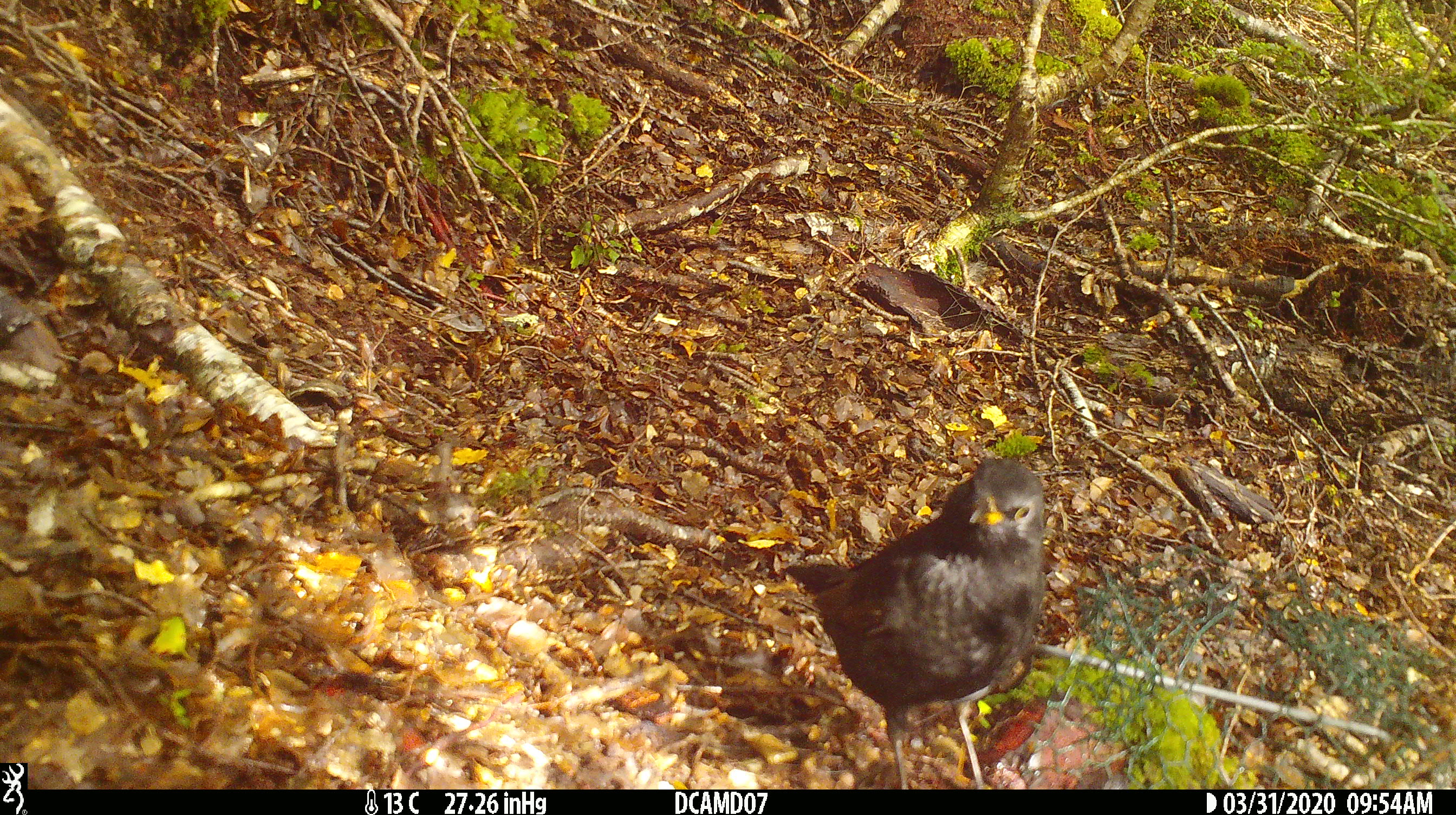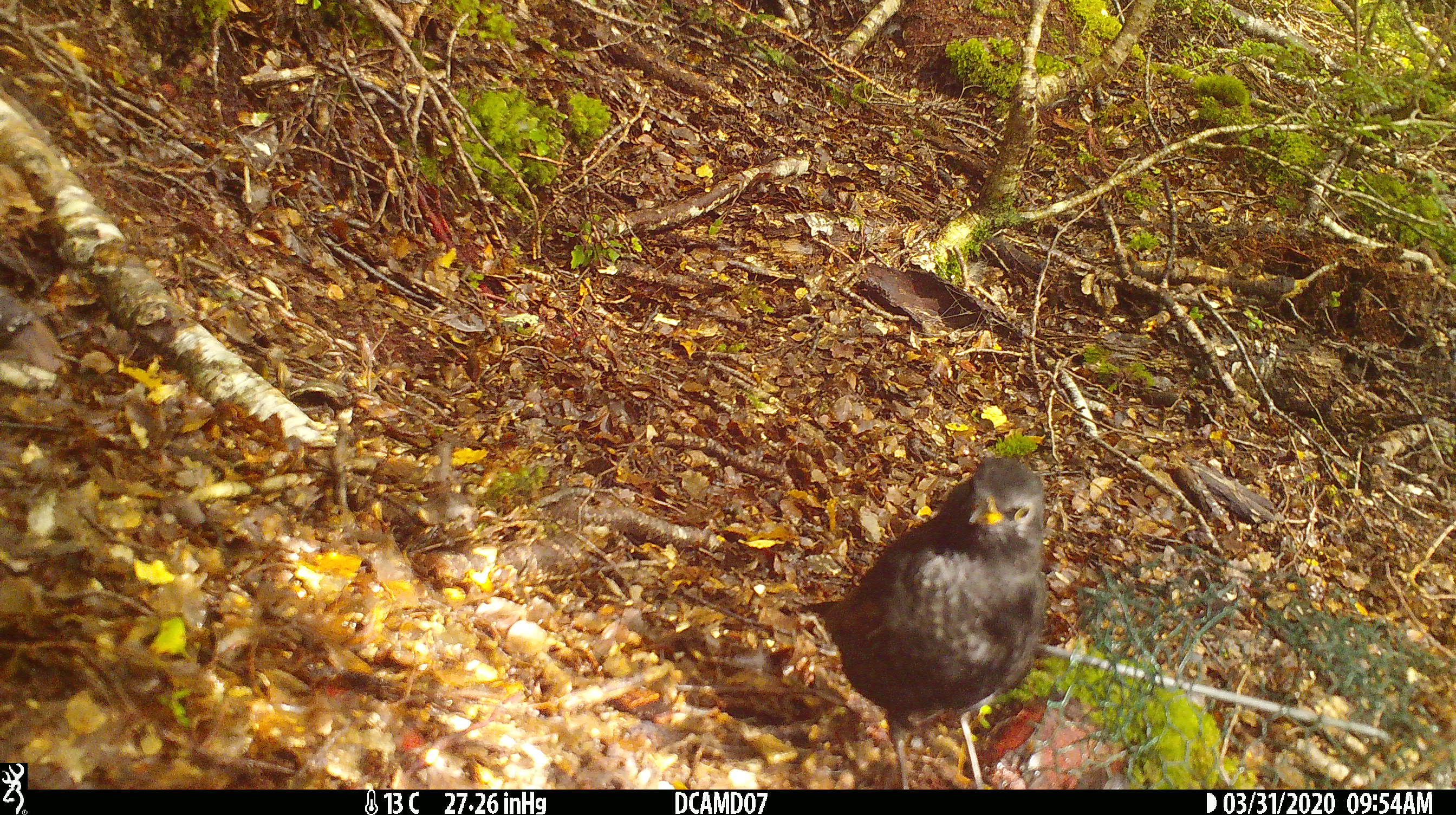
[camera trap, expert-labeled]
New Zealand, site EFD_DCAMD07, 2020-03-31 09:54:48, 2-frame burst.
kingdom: Animalia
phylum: Chordata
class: Aves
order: Passeriformes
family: Turdidae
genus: Turdus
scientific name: Turdus merula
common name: eurasian blackbird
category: blackbird